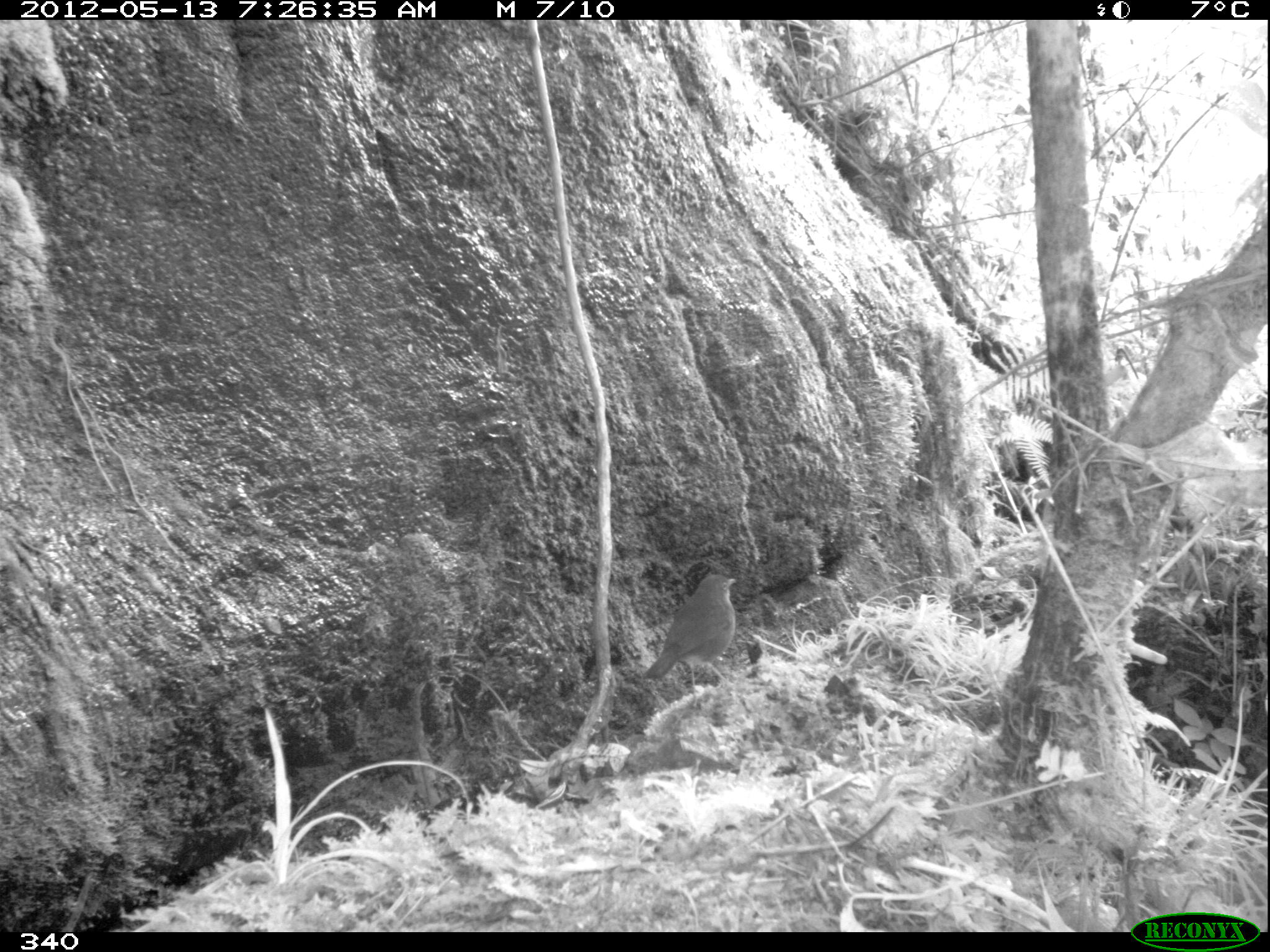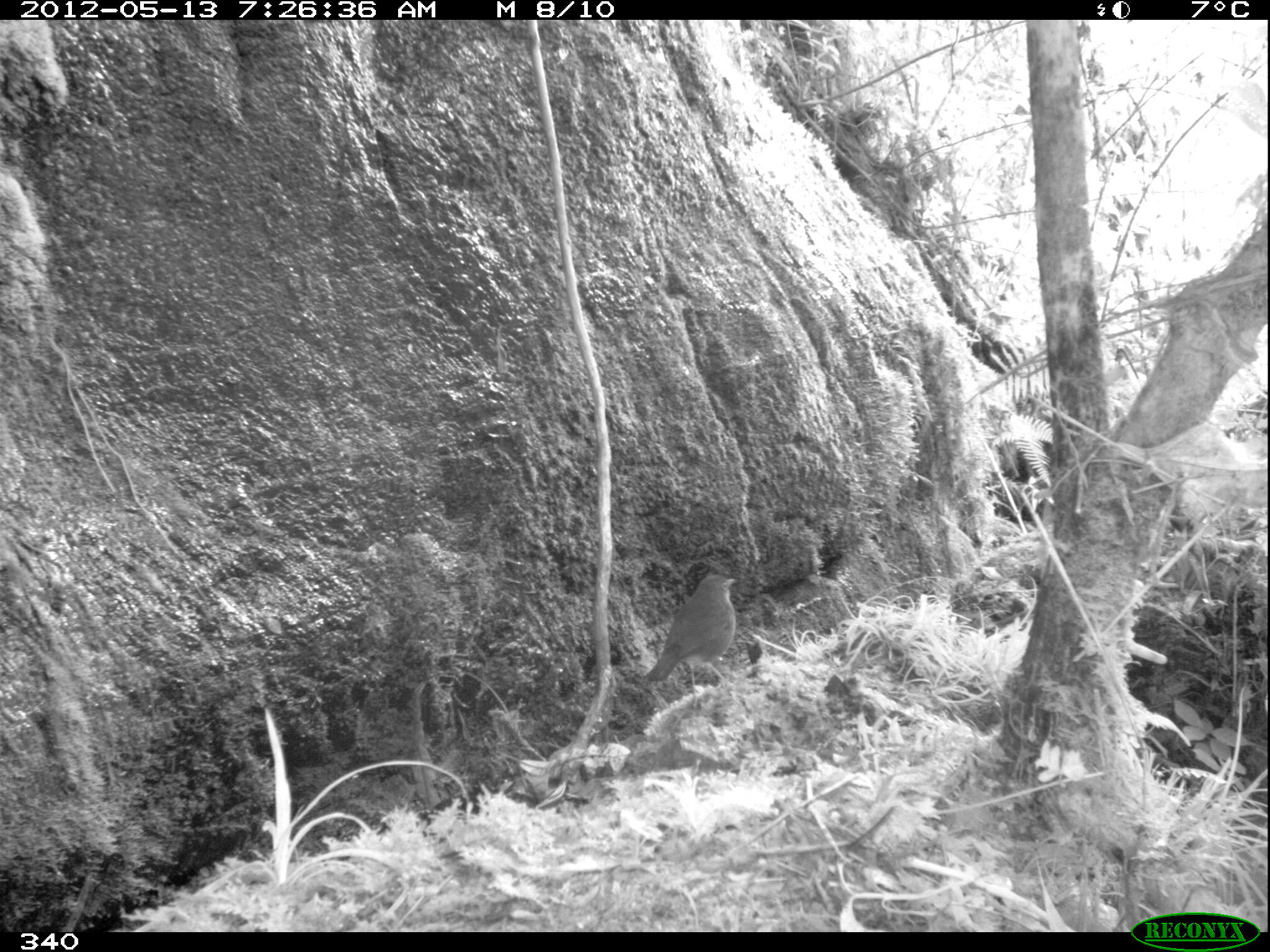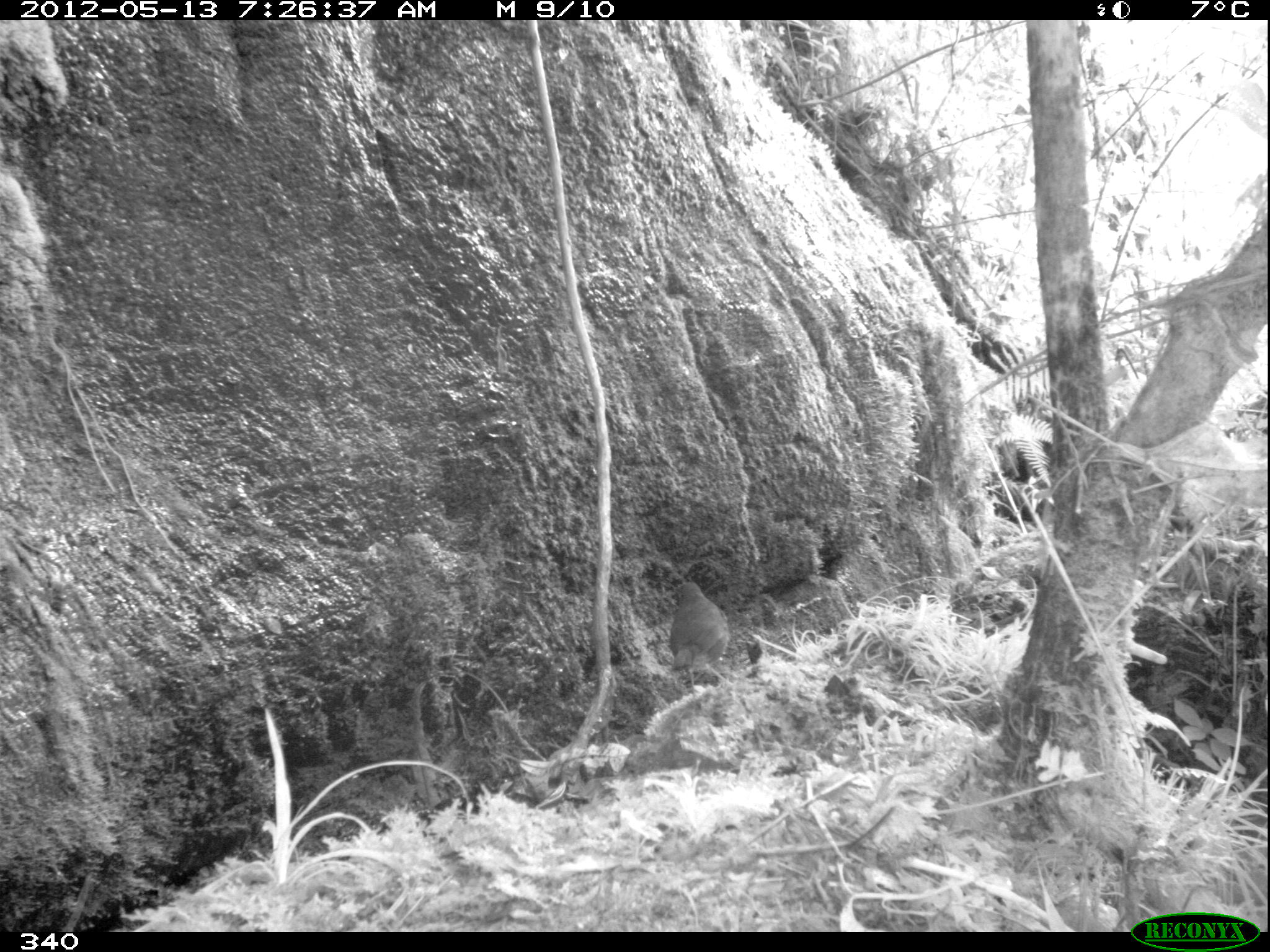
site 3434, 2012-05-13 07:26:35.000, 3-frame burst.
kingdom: Animalia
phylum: Chordata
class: Aves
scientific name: Aves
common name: bird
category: unknown bird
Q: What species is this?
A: Unknown bird (bird) (Aves).